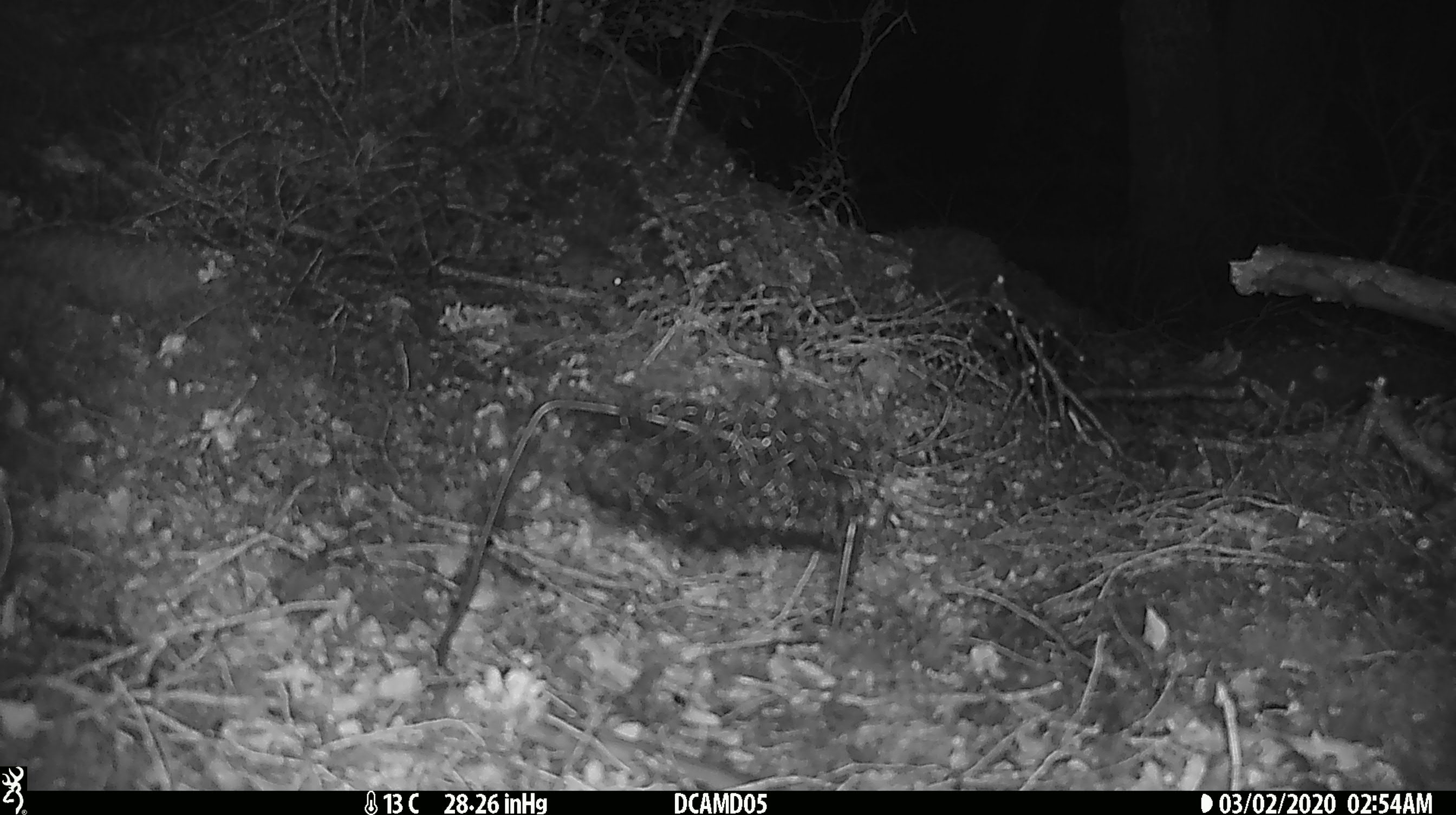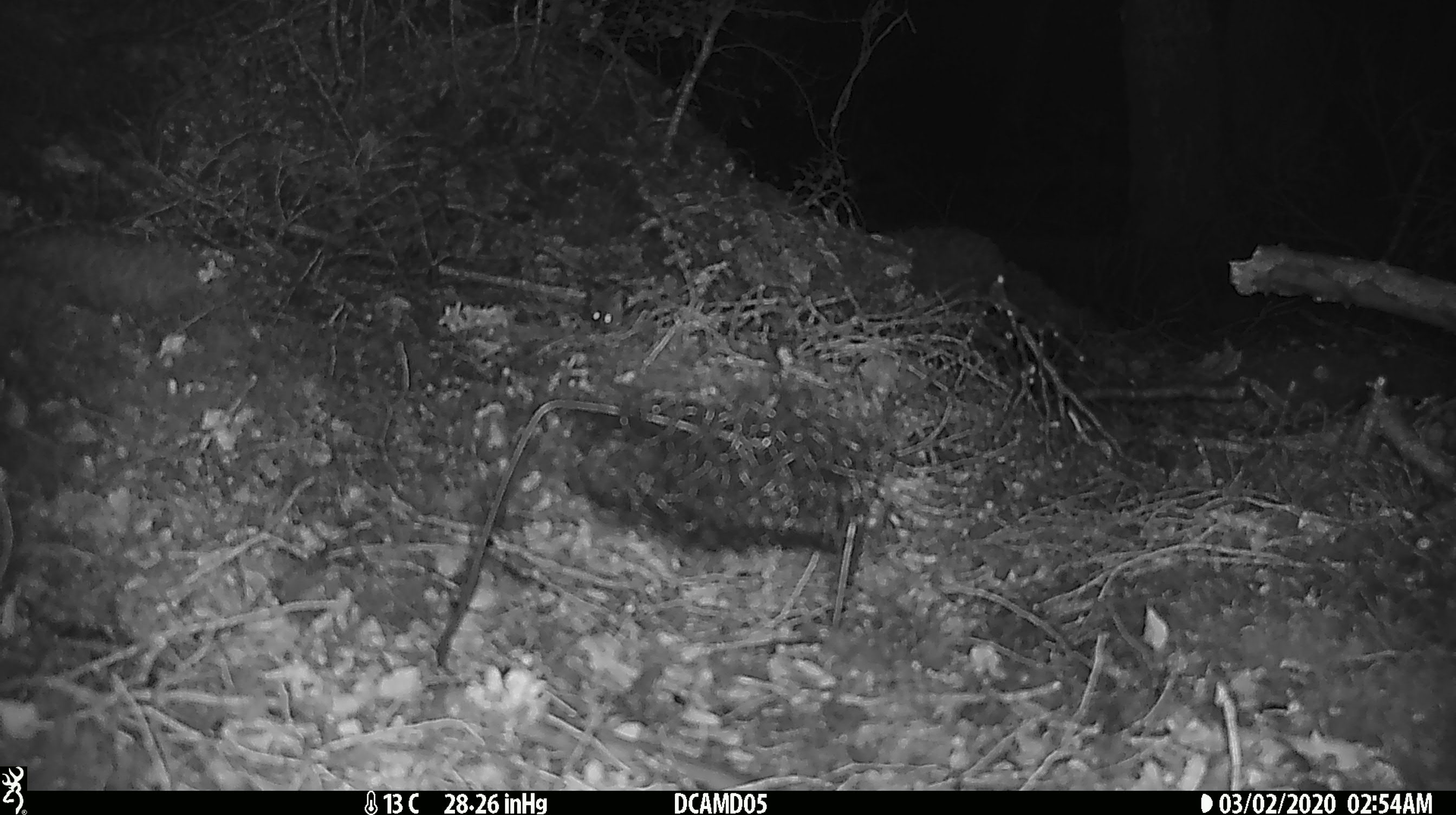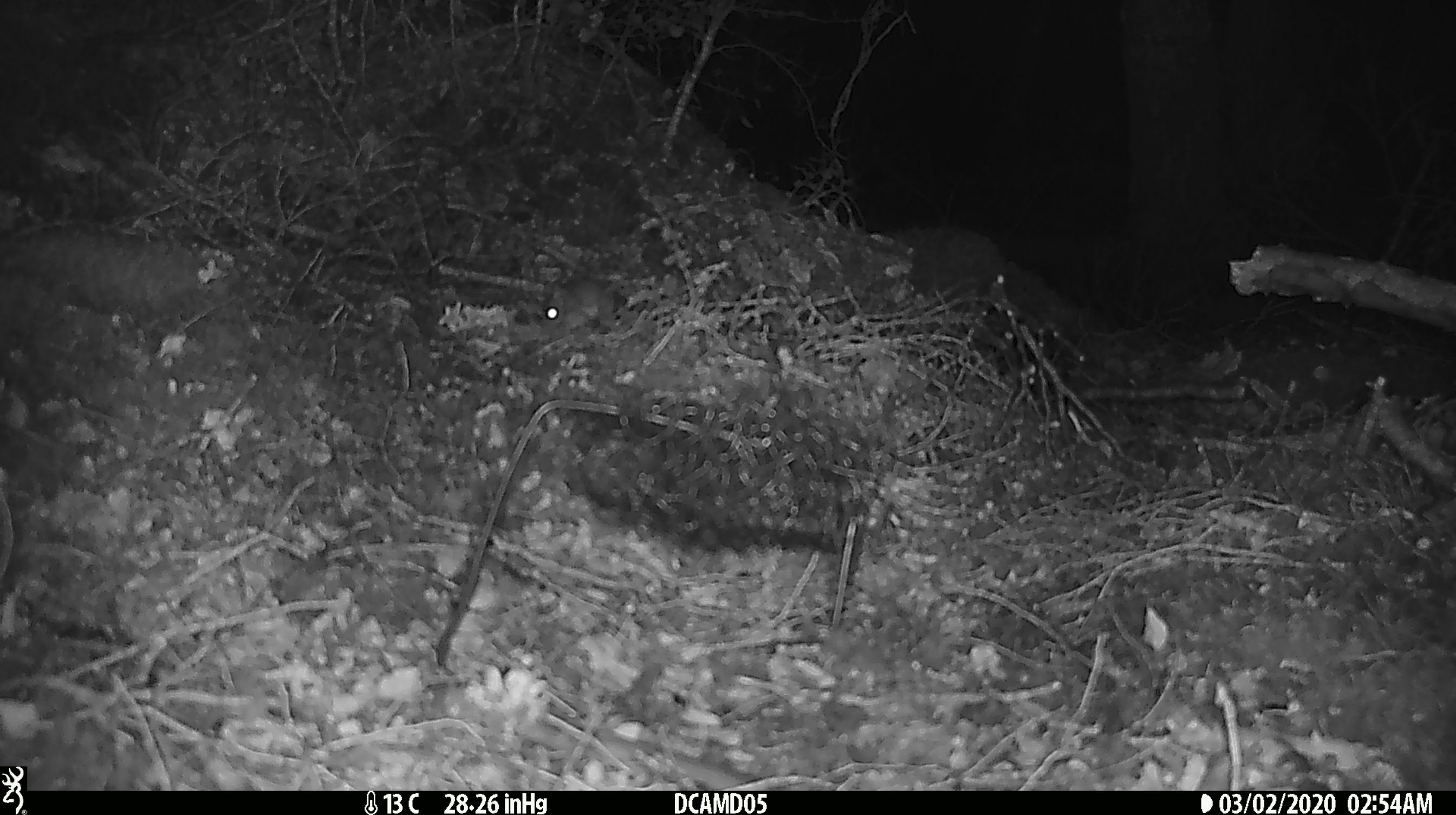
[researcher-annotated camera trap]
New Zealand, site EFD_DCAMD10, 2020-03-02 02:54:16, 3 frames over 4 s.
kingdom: Animalia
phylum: Chordata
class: Mammalia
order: Rodentia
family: Muridae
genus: Mus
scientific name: Mus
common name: mouse